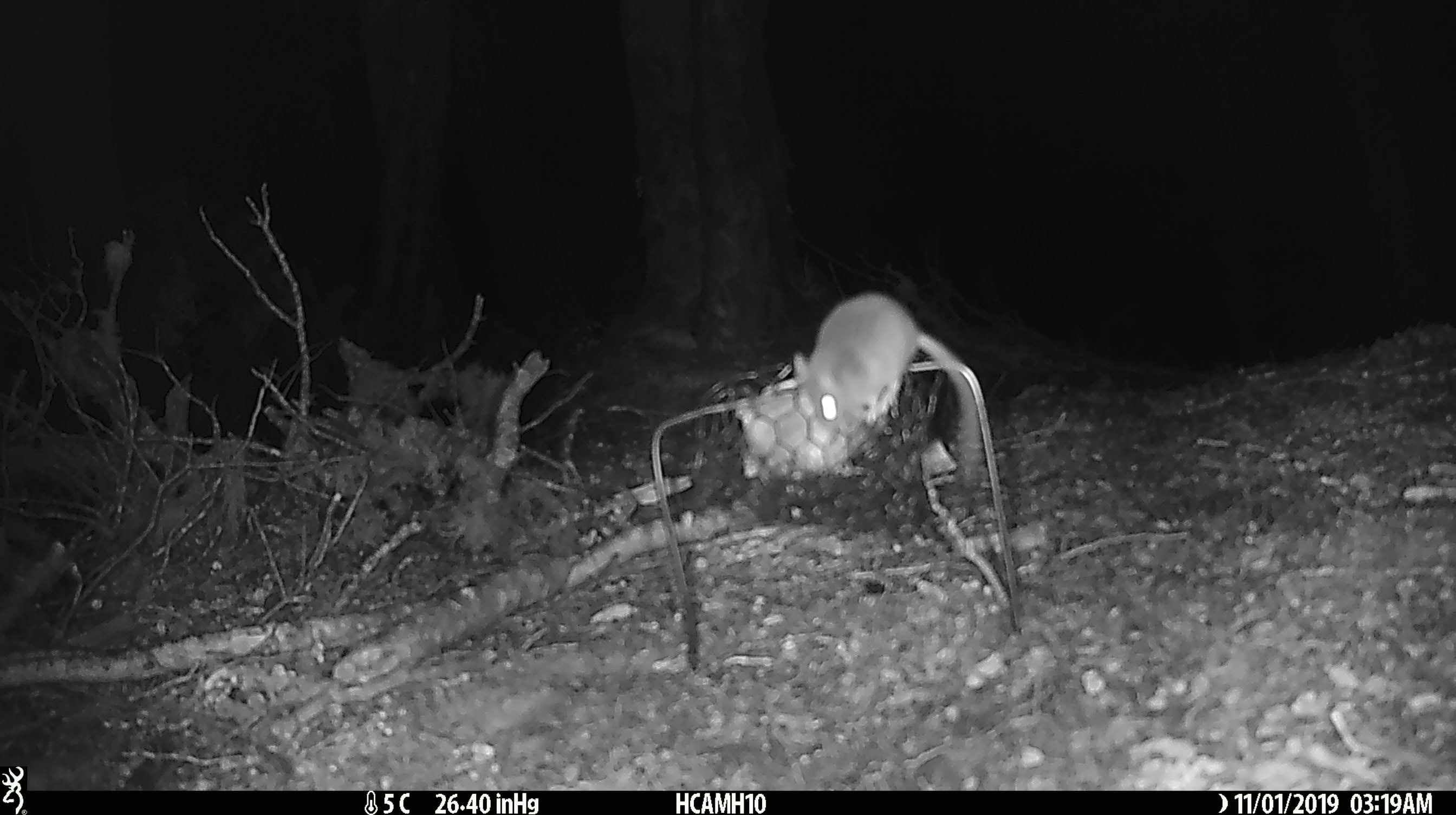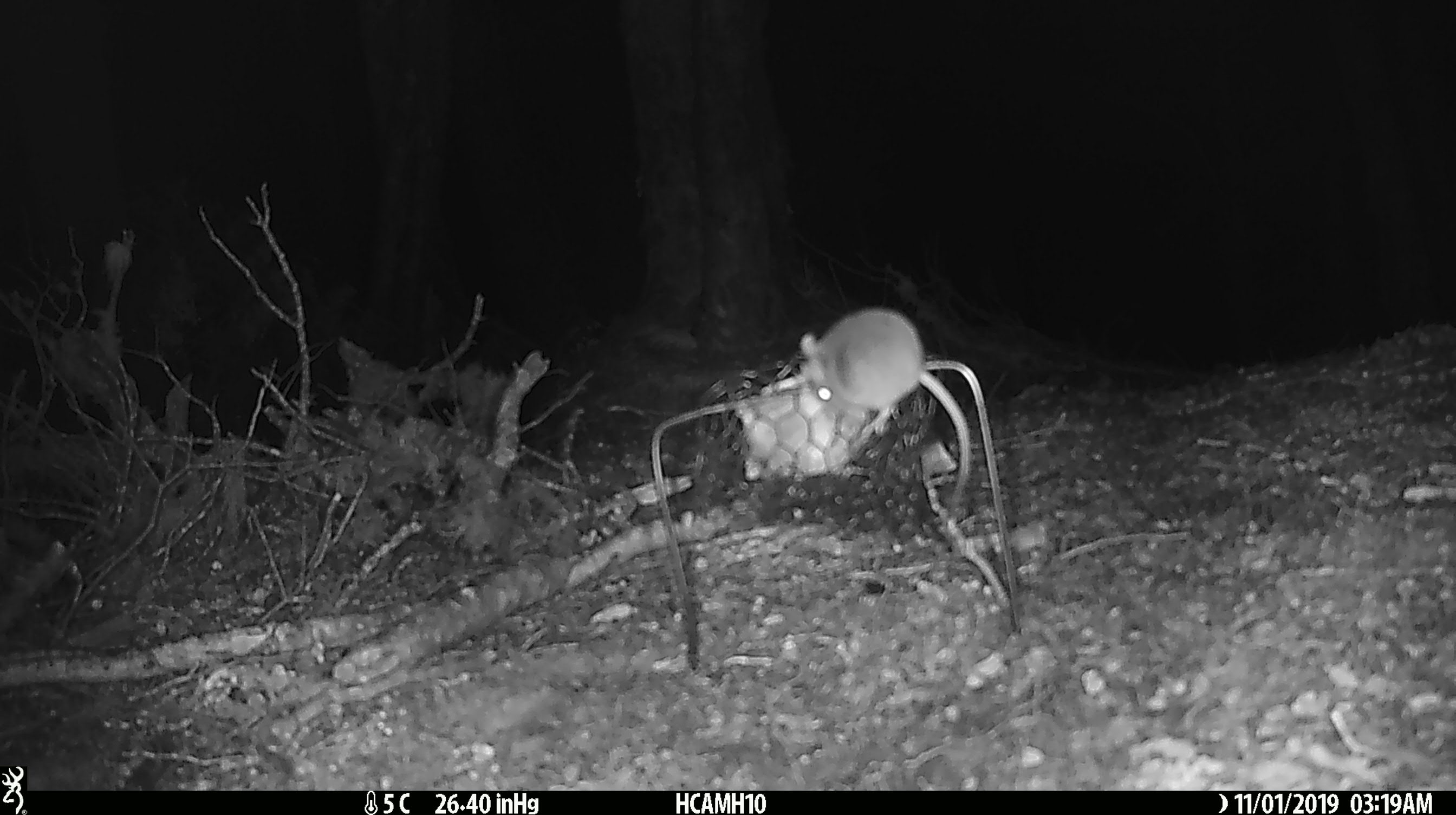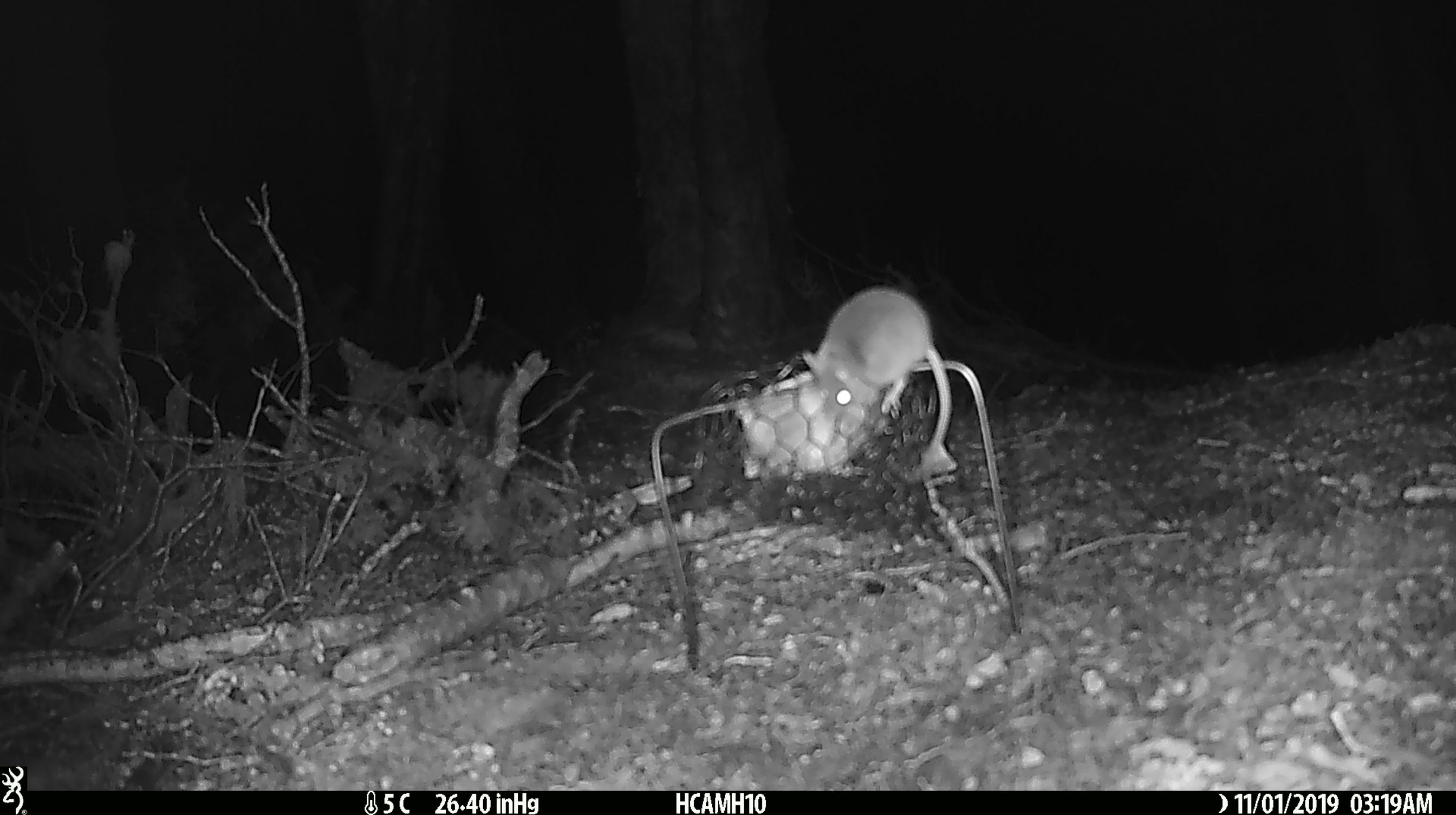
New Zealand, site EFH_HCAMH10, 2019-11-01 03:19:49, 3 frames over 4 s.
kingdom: Animalia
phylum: Chordata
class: Mammalia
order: Rodentia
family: Muridae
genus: Mus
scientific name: Mus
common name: mouse